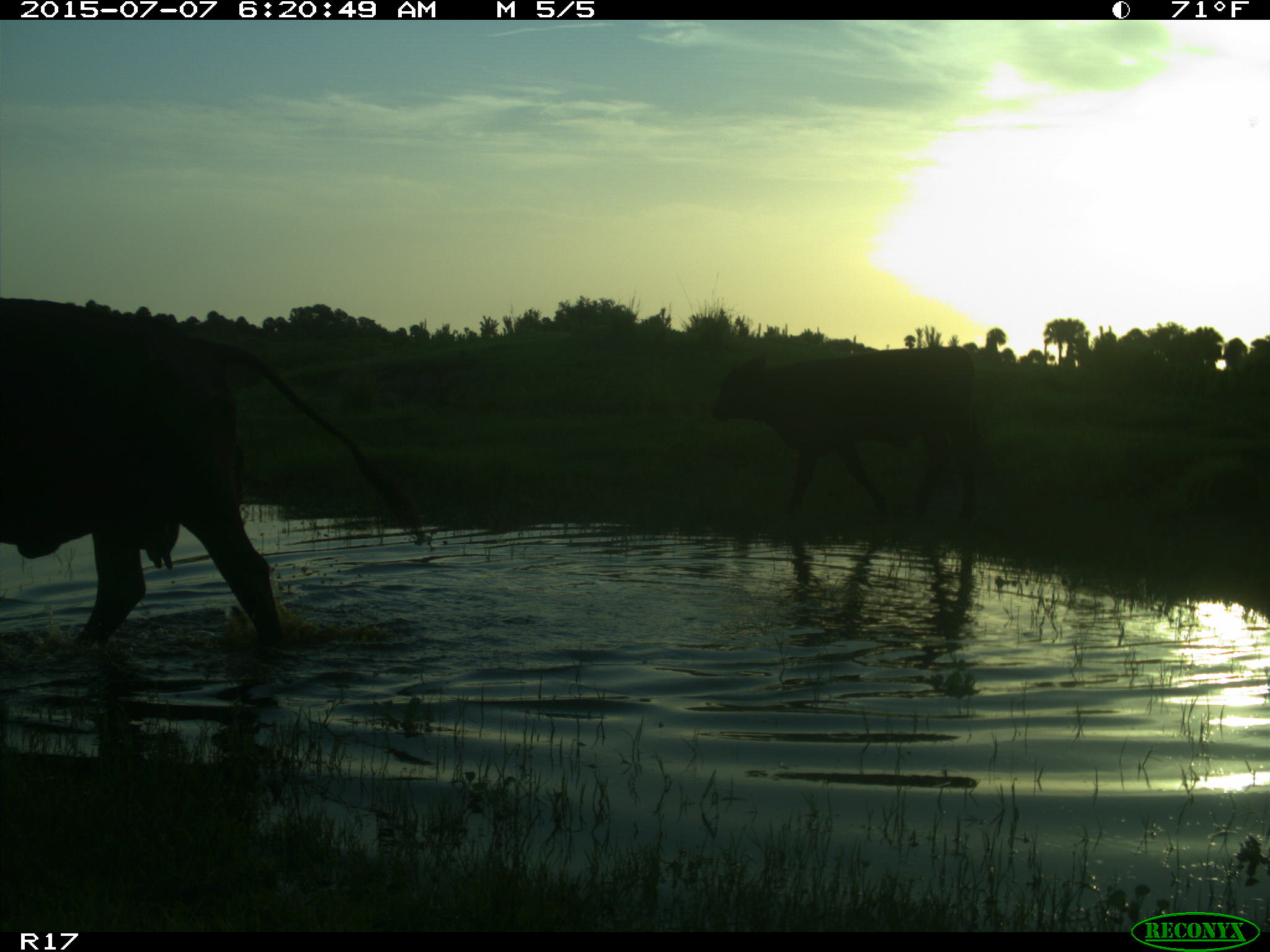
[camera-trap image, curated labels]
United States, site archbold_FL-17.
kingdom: Animalia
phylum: Chordata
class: Mammalia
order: Artiodactyla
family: Bovidae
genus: Bos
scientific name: Bos taurus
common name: domestic cow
Bos taurus (domestic cow).